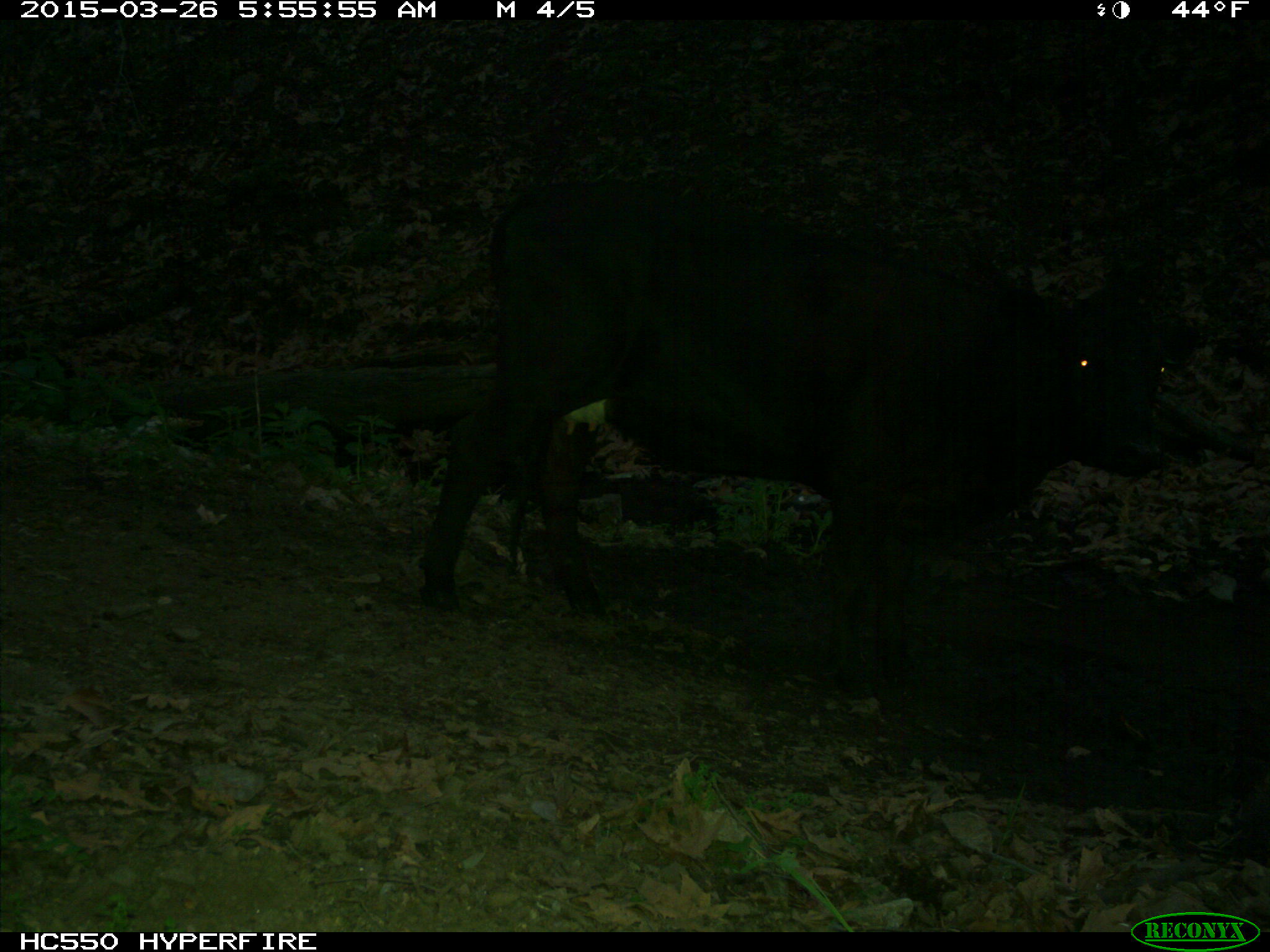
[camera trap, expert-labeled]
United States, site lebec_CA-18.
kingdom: Animalia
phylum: Chordata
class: Mammalia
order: Artiodactyla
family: Bovidae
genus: Bos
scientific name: Bos taurus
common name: domestic cow